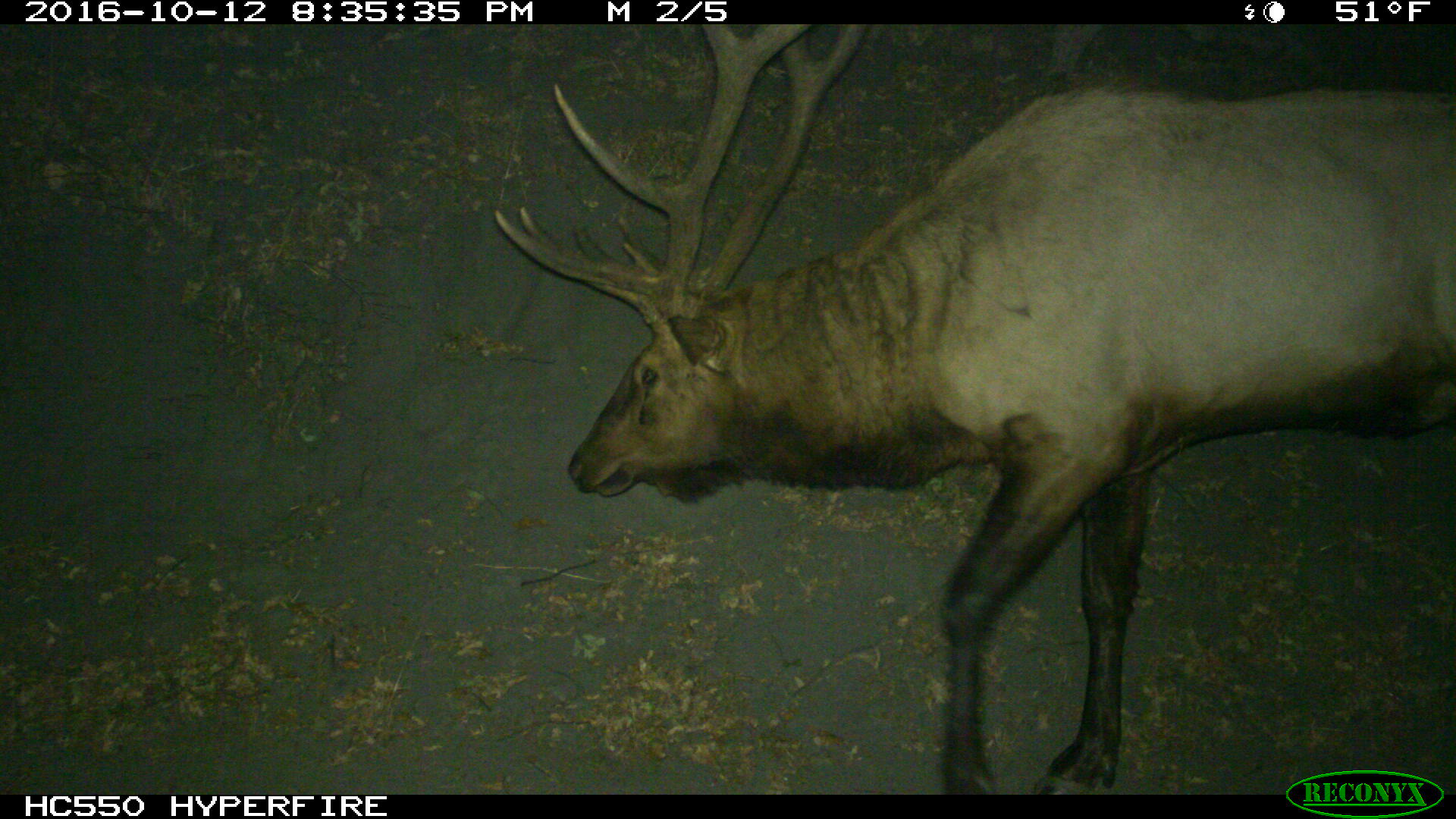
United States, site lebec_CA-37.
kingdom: Animalia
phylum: Chordata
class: Mammalia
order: Artiodactyla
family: Cervidae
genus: Cervus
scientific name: Cervus canadensis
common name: elk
Cervus canadensis (elk).